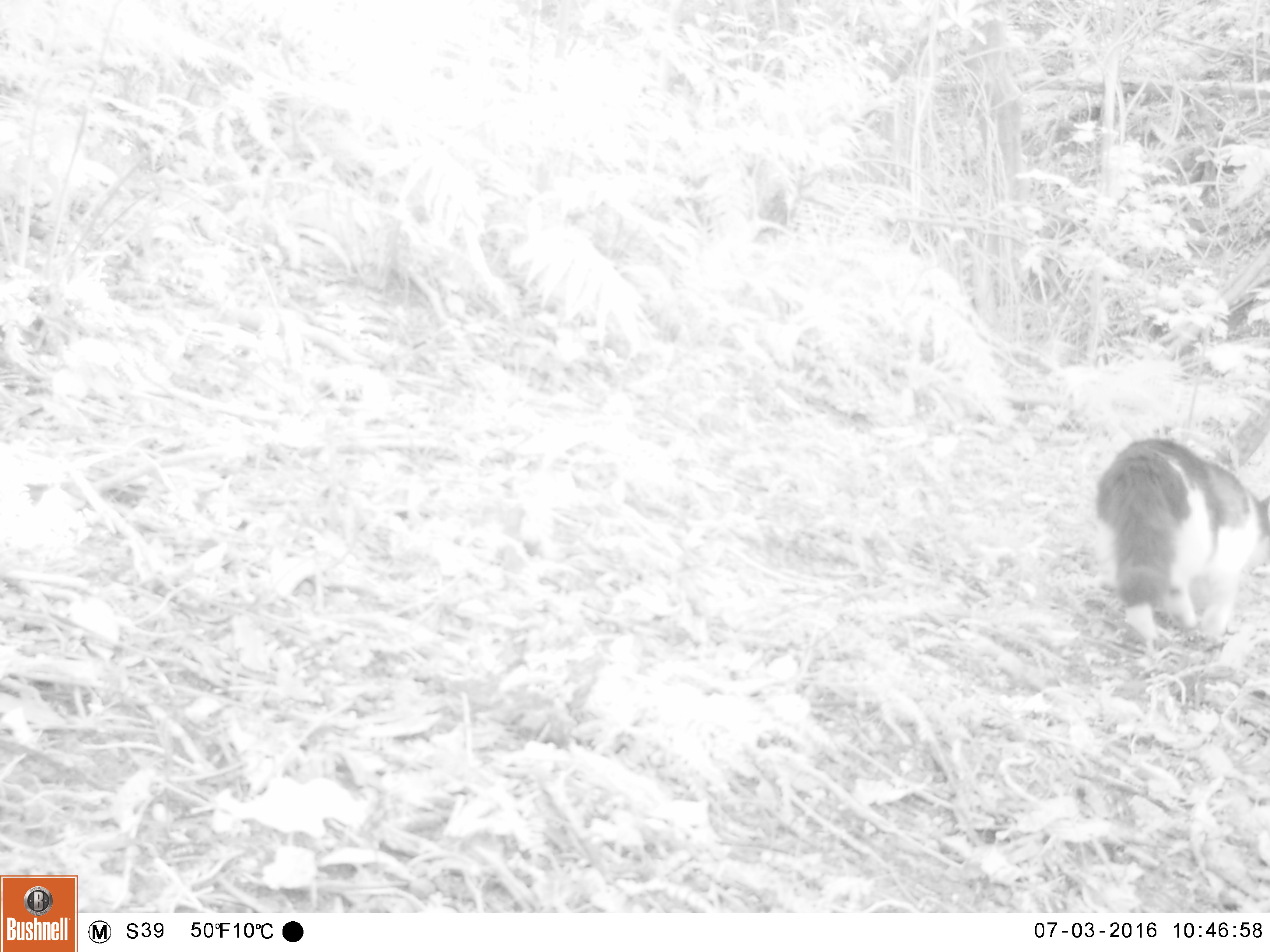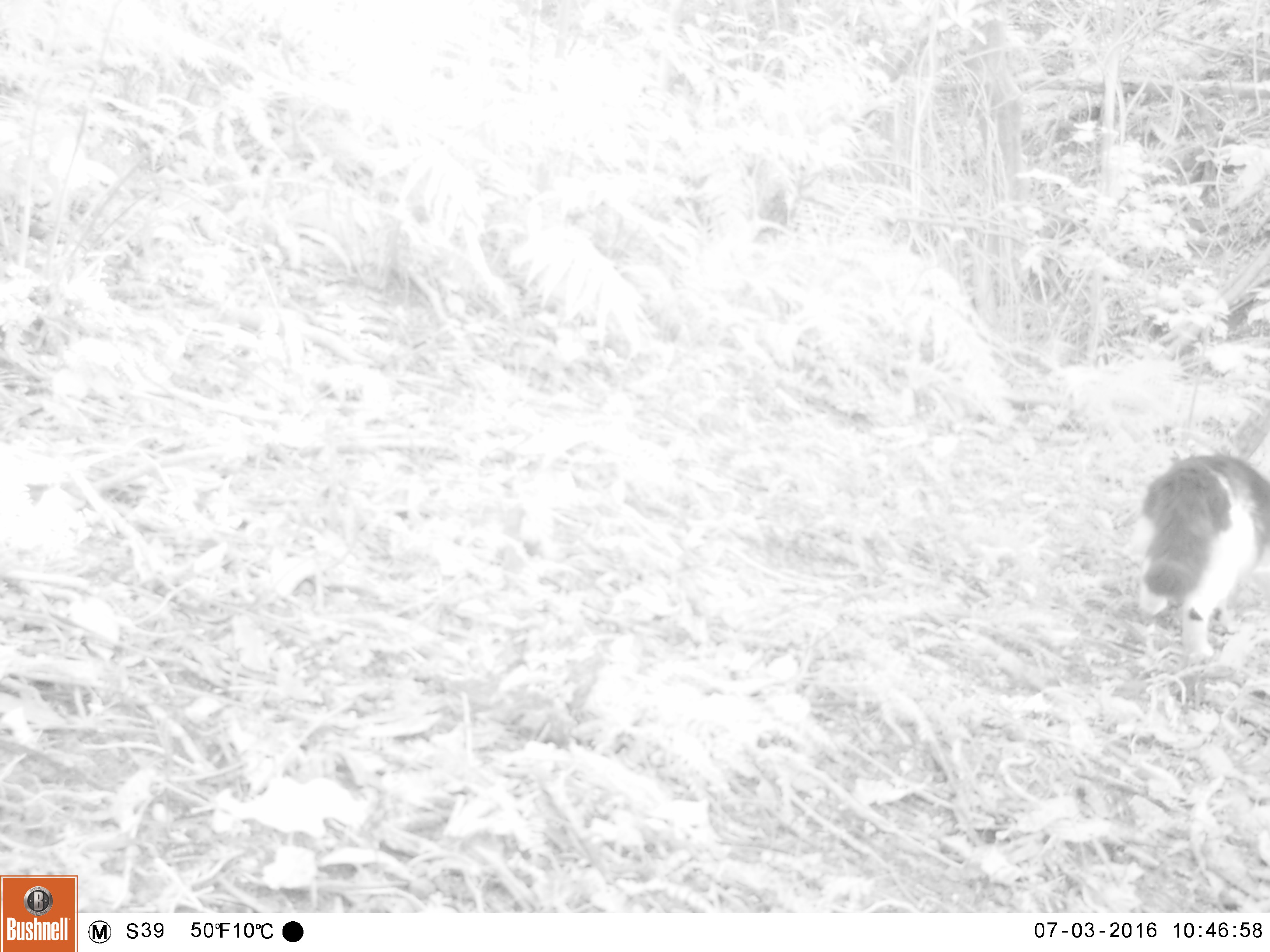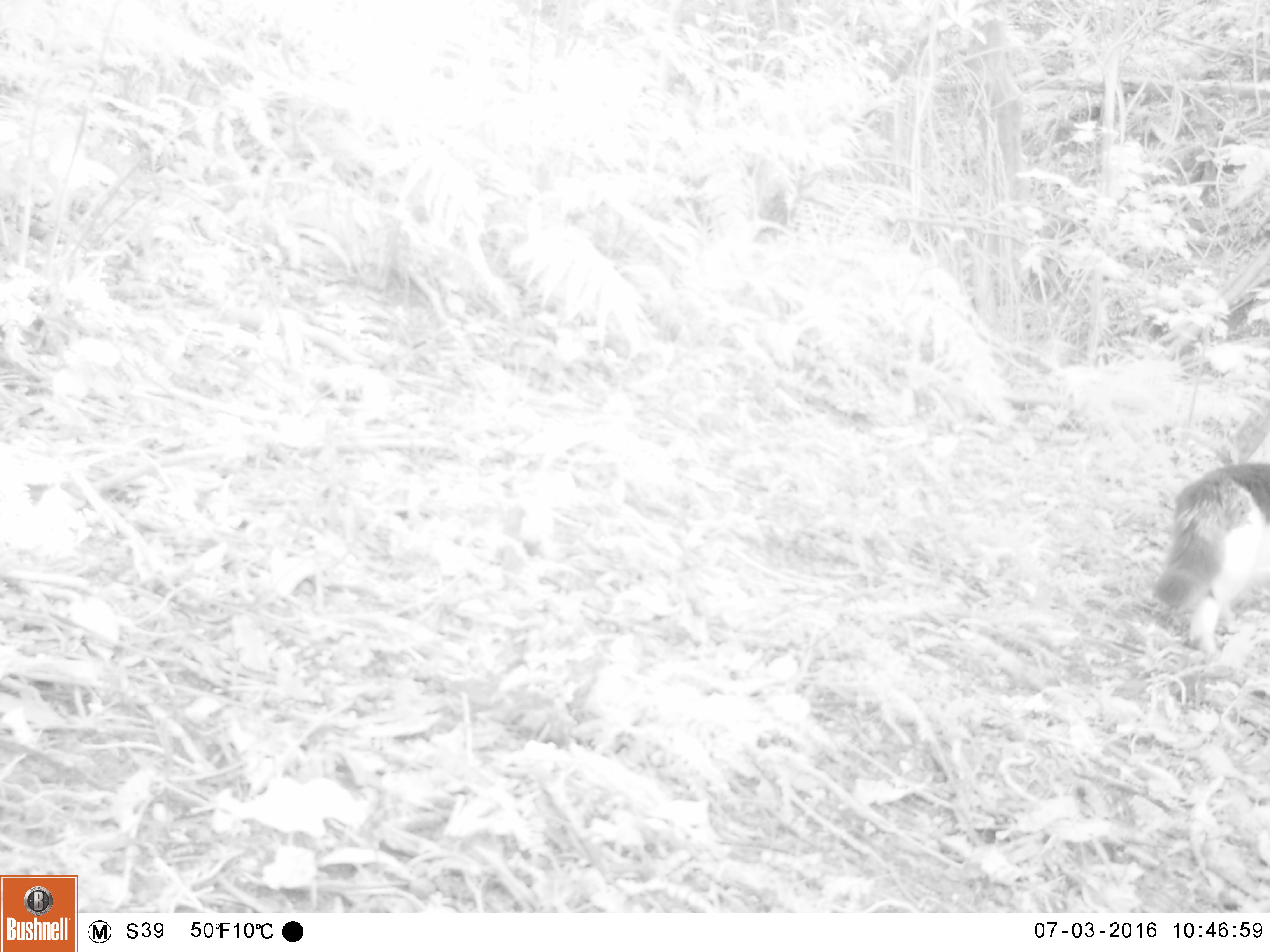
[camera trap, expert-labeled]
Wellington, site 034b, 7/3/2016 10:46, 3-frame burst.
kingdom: Animalia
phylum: Chordata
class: Mammalia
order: Carnivora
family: Felidae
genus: Felis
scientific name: Felis catus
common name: cat